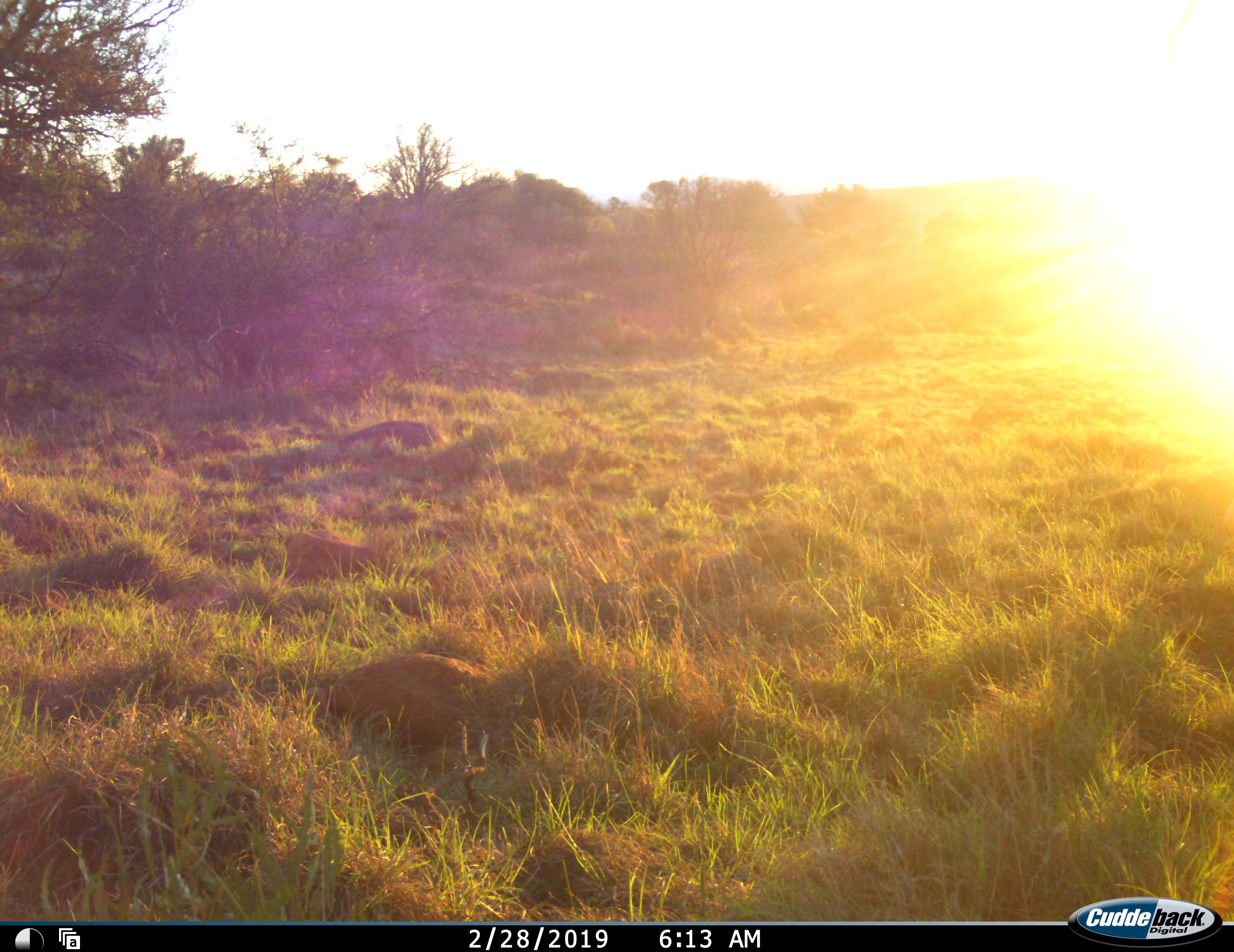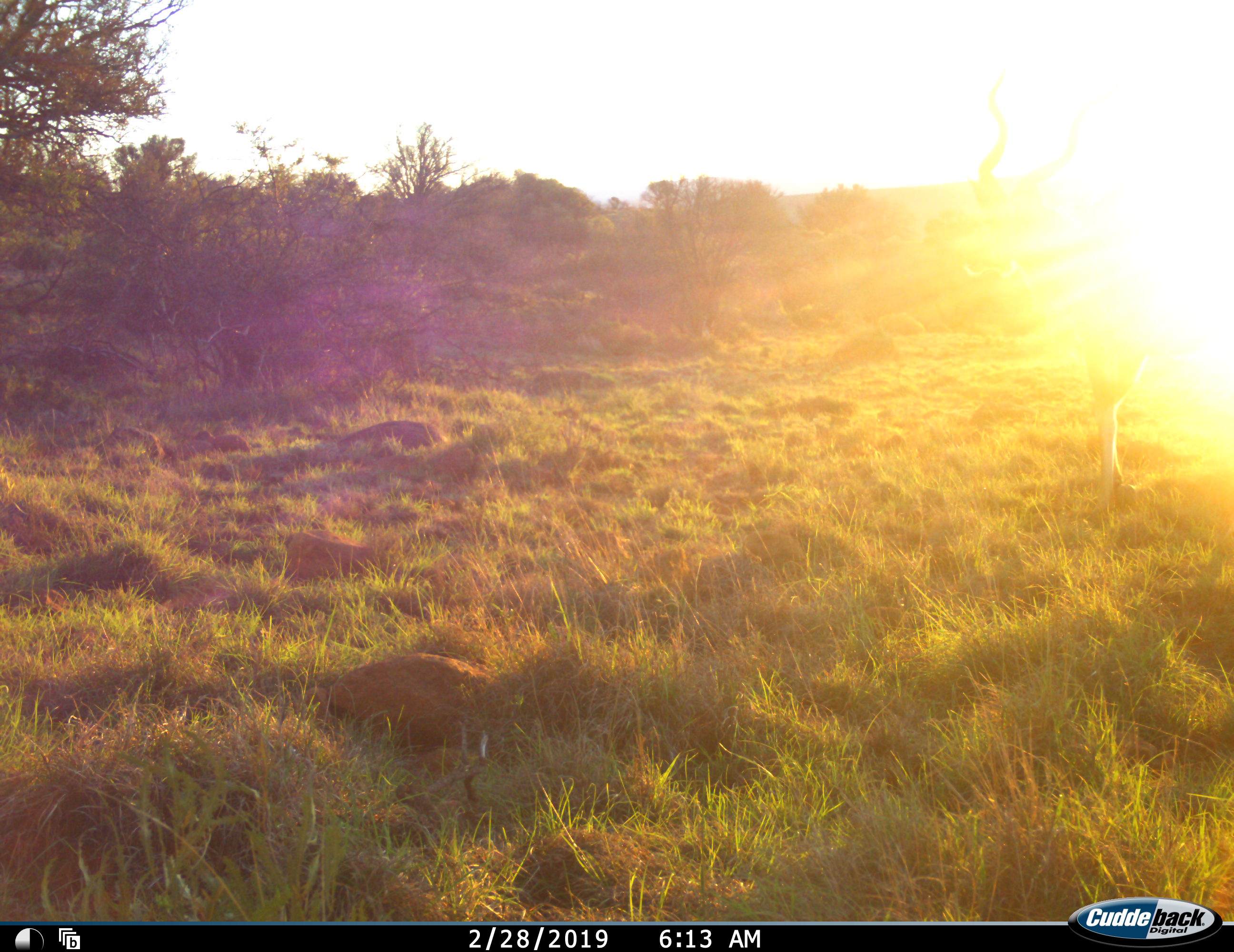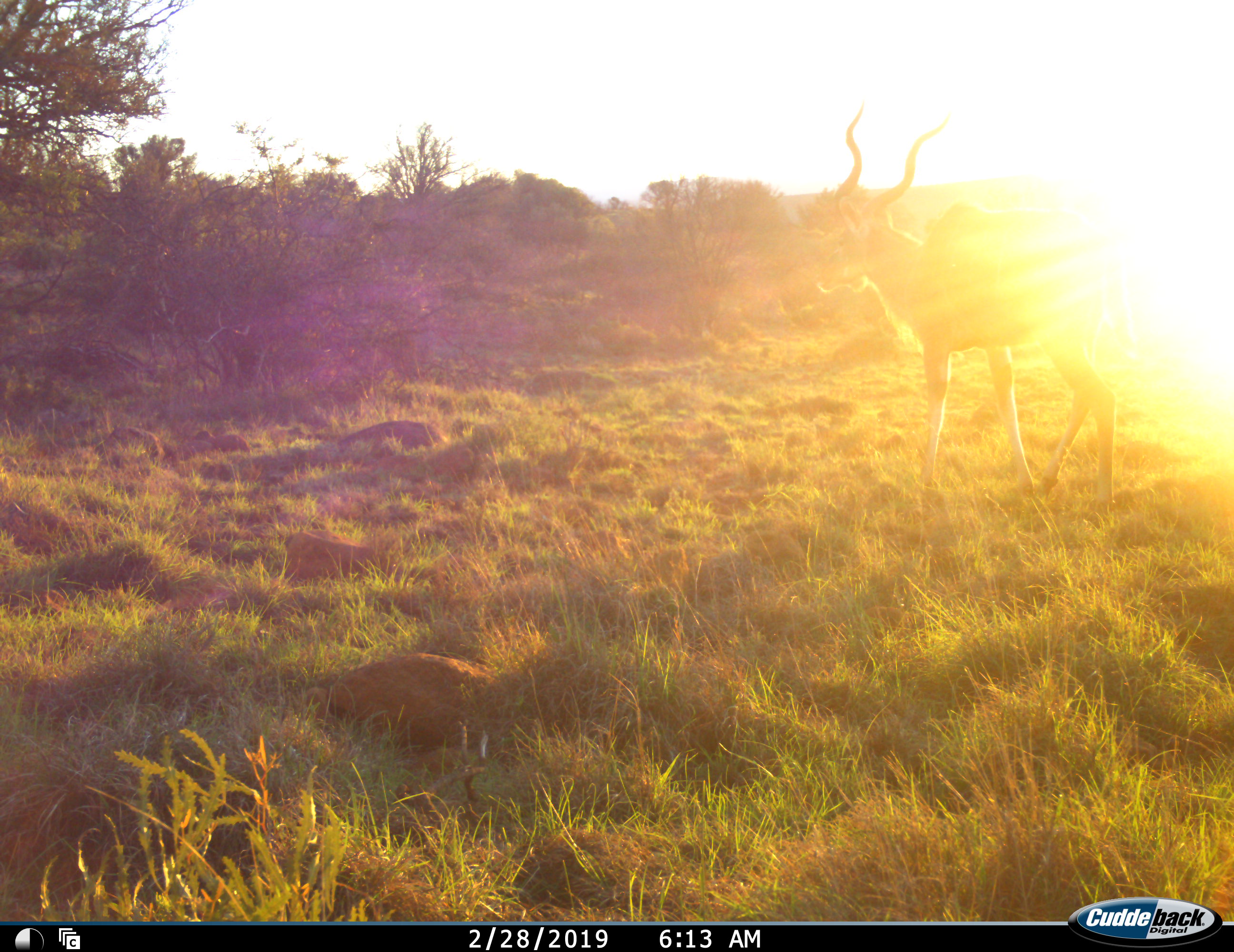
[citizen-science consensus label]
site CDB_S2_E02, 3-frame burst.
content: unidentified animal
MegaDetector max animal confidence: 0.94